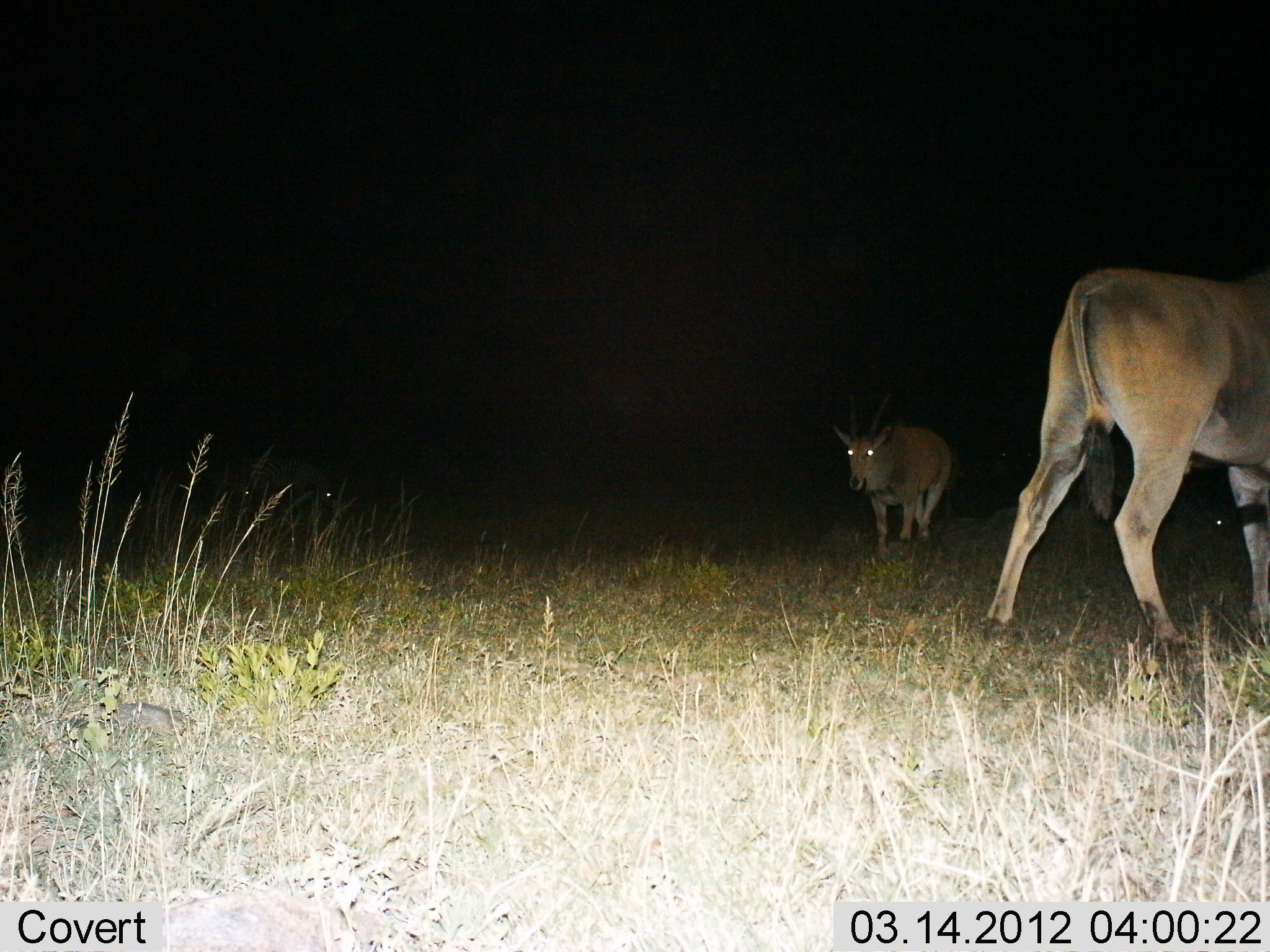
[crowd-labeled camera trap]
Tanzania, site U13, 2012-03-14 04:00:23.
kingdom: Animalia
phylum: Chordata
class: Mammalia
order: Artiodactyla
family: Bovidae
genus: Tragelaphus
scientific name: Tragelaphus oryx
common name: eland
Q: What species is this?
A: Eland (Tragelaphus oryx).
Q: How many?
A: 2.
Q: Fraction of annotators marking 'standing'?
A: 45%.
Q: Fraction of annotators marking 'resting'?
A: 0%.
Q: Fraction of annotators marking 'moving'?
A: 64%.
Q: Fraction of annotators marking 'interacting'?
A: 0%.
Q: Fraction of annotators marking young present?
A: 0%.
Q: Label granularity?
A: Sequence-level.